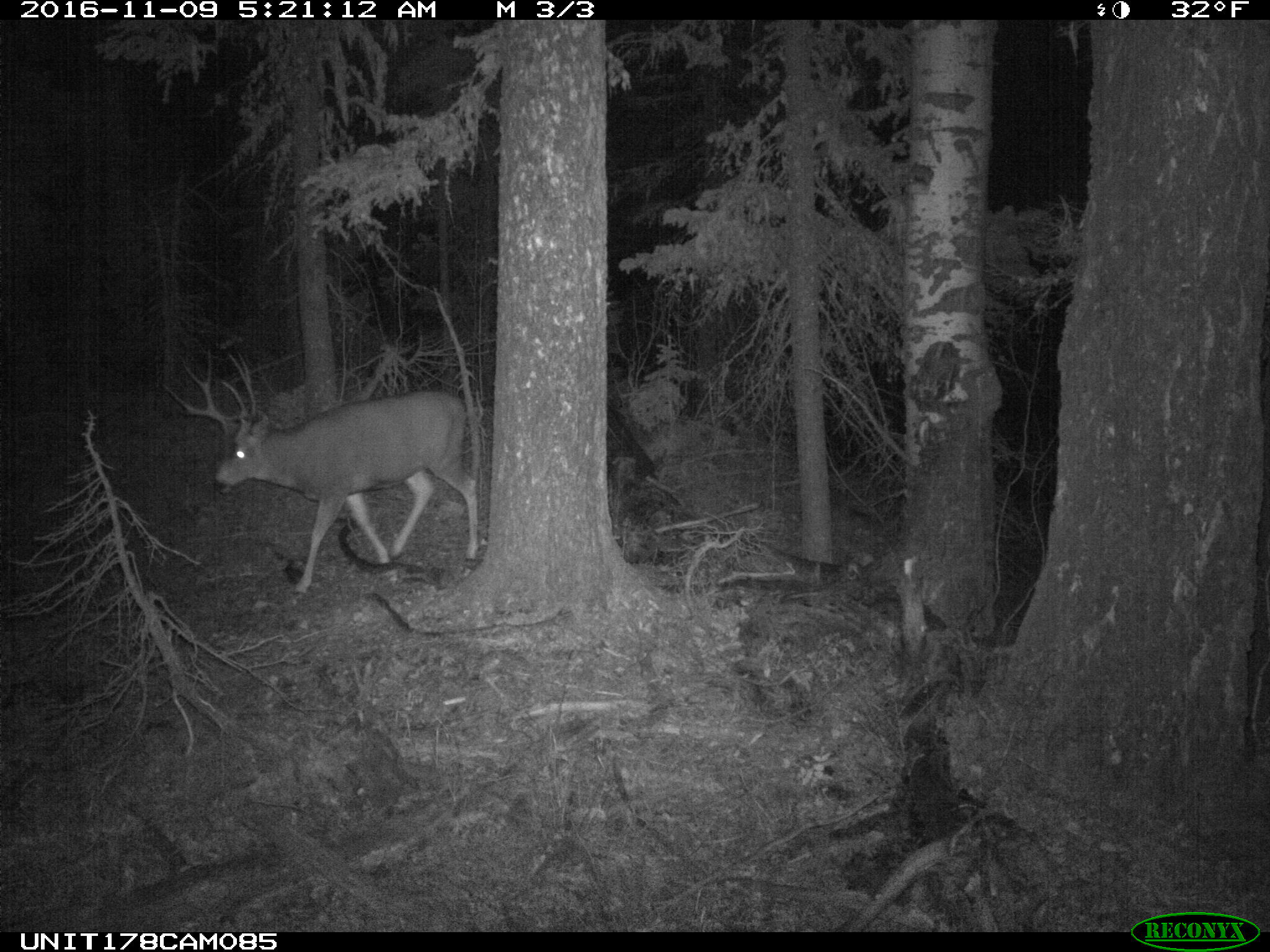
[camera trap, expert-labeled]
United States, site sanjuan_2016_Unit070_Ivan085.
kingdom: Animalia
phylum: Chordata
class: Mammalia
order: Artiodactyla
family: Cervidae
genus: Odocoileus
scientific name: Odocoileus hemionus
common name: mule deer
Odocoileus hemionus (mule deer).